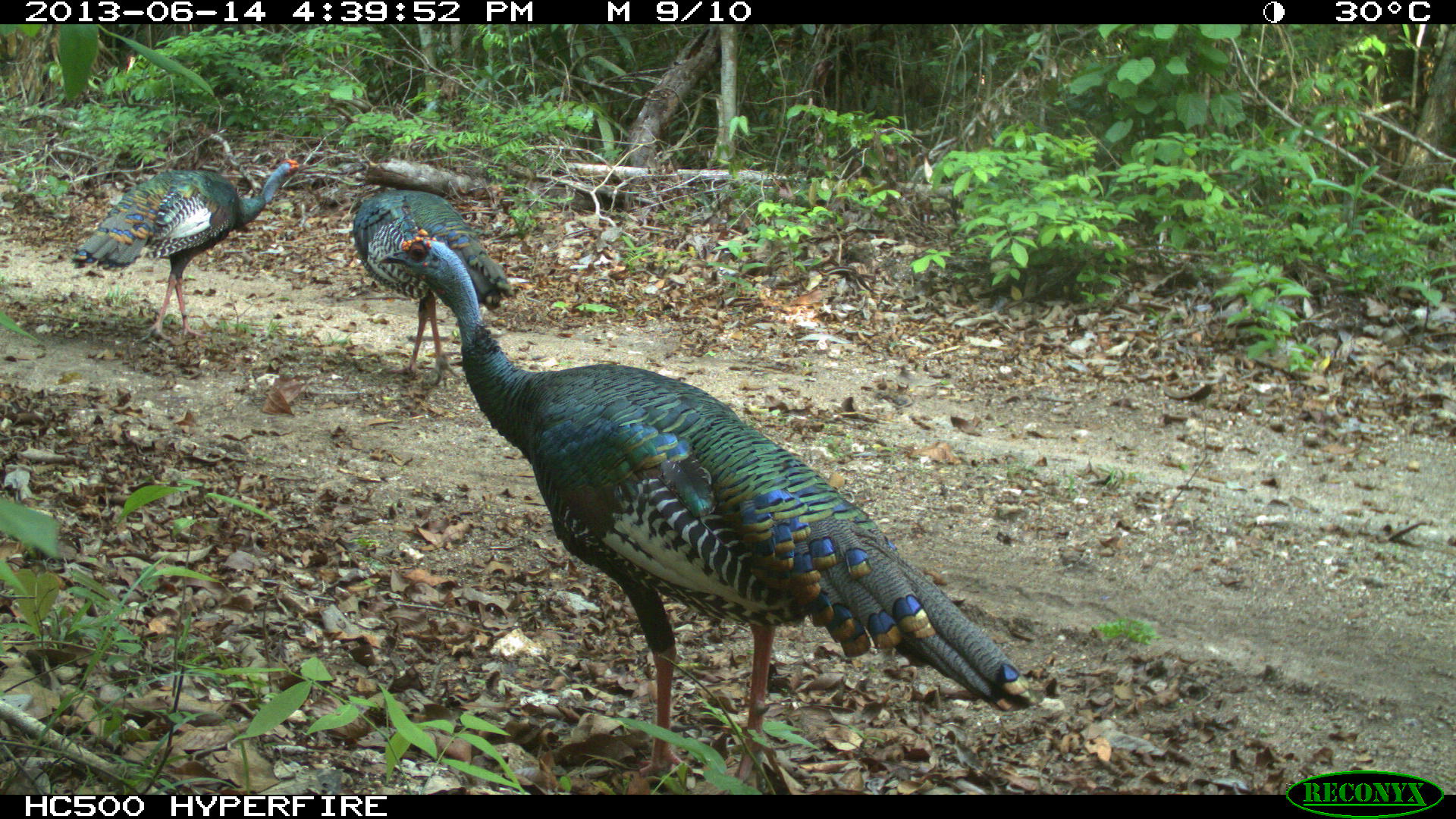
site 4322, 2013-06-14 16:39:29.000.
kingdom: Animalia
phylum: Chordata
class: Aves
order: Galliformes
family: Phasianidae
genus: Meleagris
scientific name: Meleagris ocellata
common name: ocellated turkey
Meleagris ocellata (ocellated turkey), count 3.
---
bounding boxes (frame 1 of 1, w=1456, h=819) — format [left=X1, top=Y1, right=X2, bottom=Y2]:
meleagris ocellata: [left=377, top=224, right=1034, bottom=794]; [left=71, top=158, right=310, bottom=340]; [left=350, top=187, right=515, bottom=385]